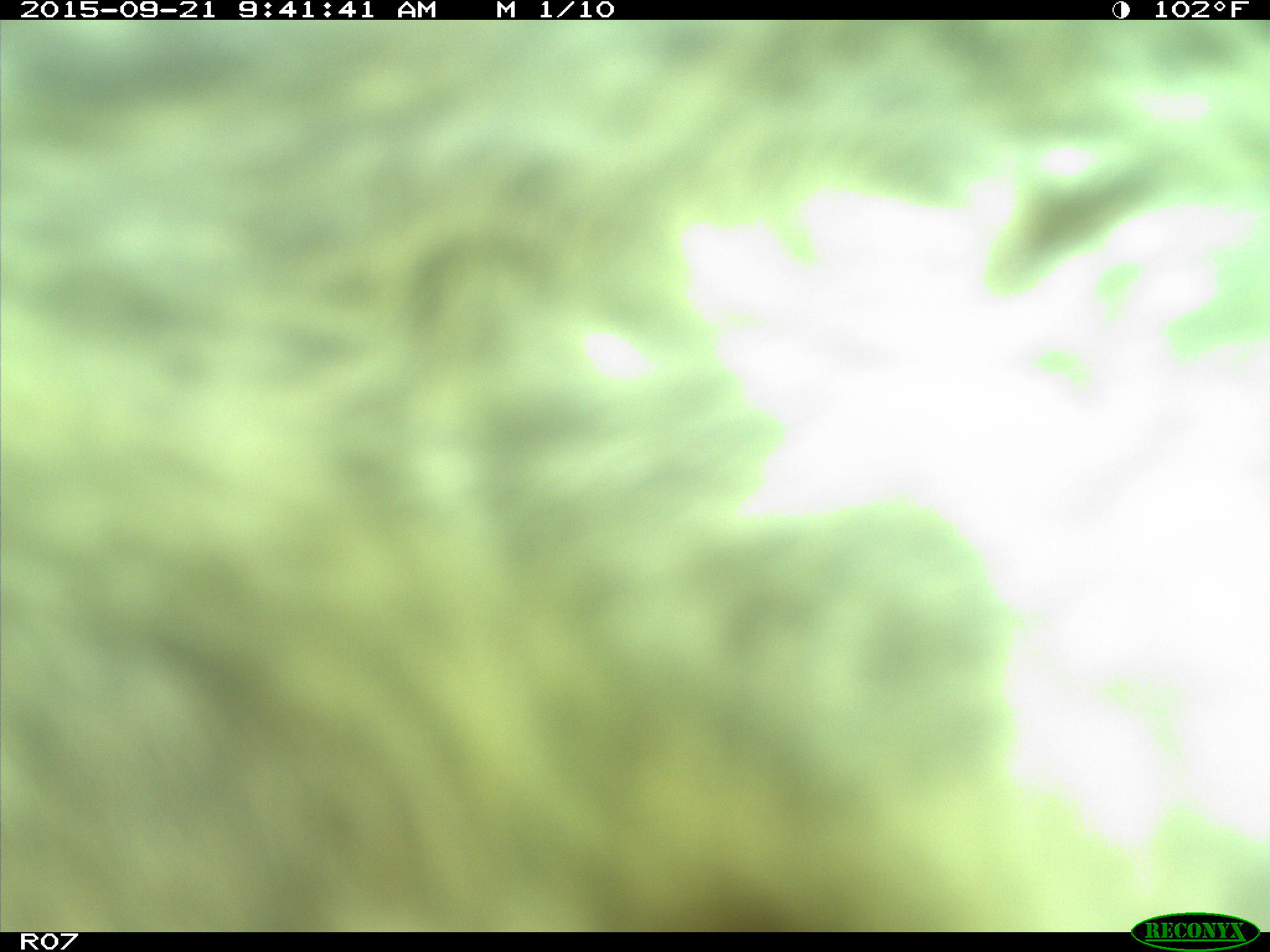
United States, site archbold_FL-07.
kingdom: Animalia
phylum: Chordata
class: Mammalia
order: Artiodactyla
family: Bovidae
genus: Bos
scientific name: Bos taurus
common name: domestic cow